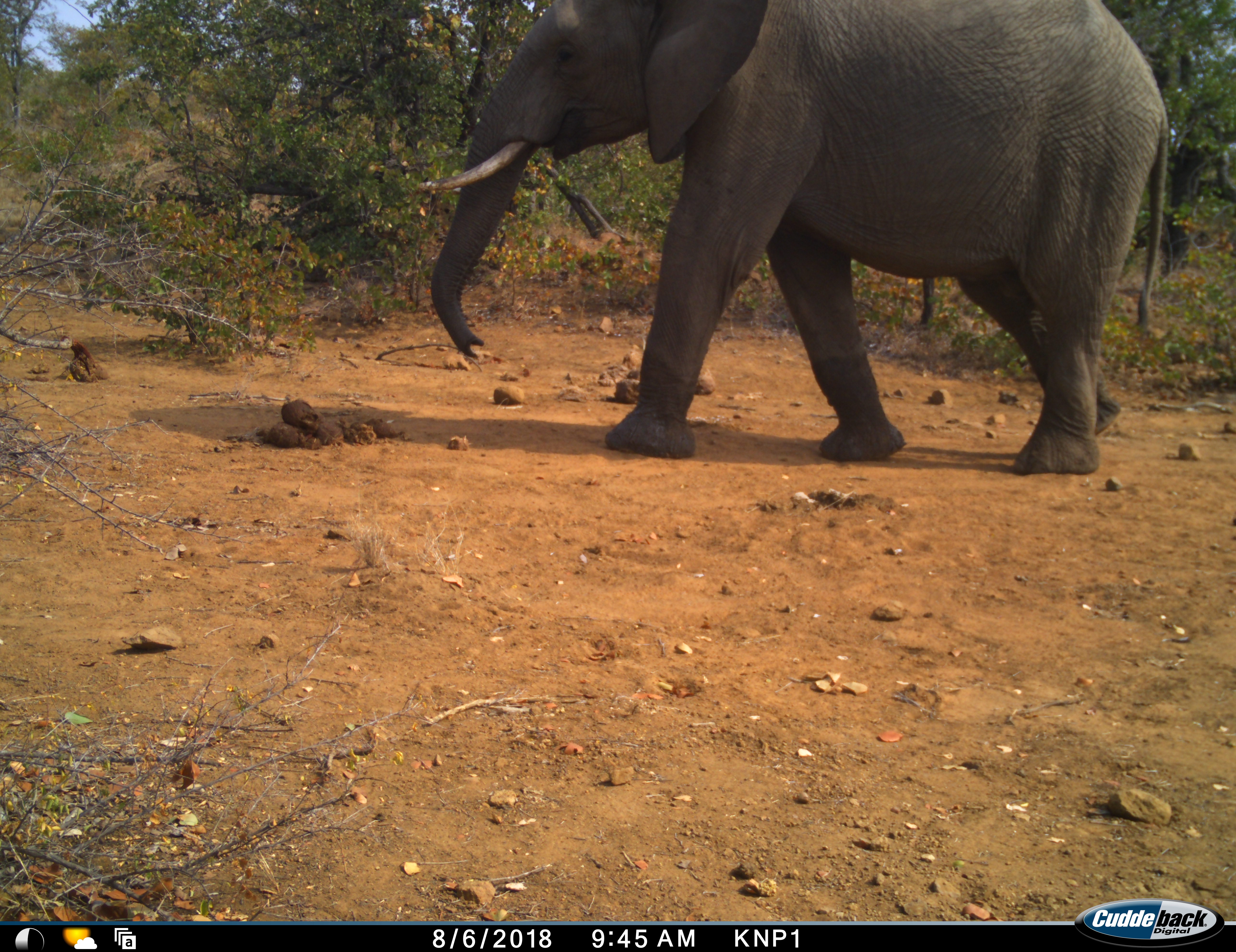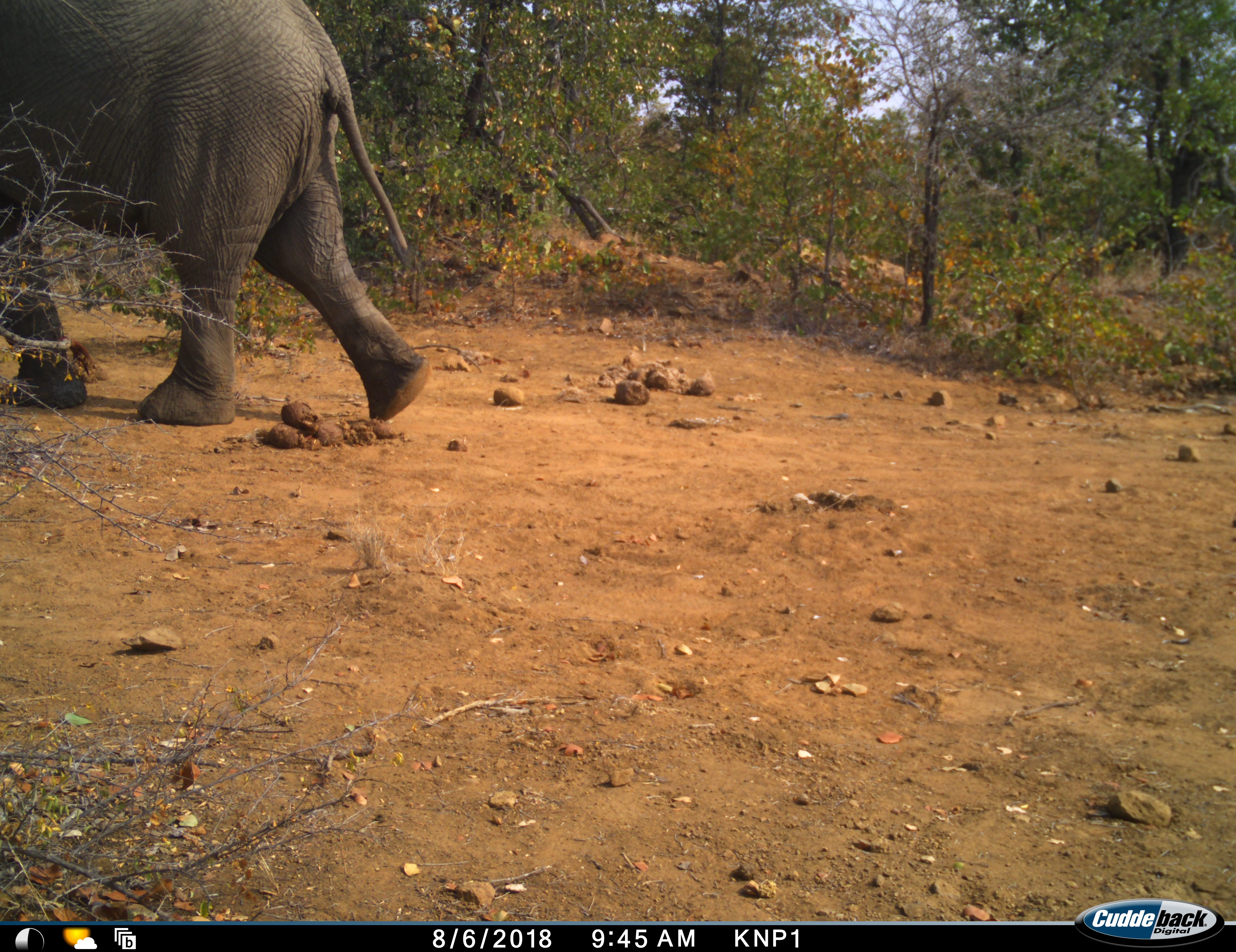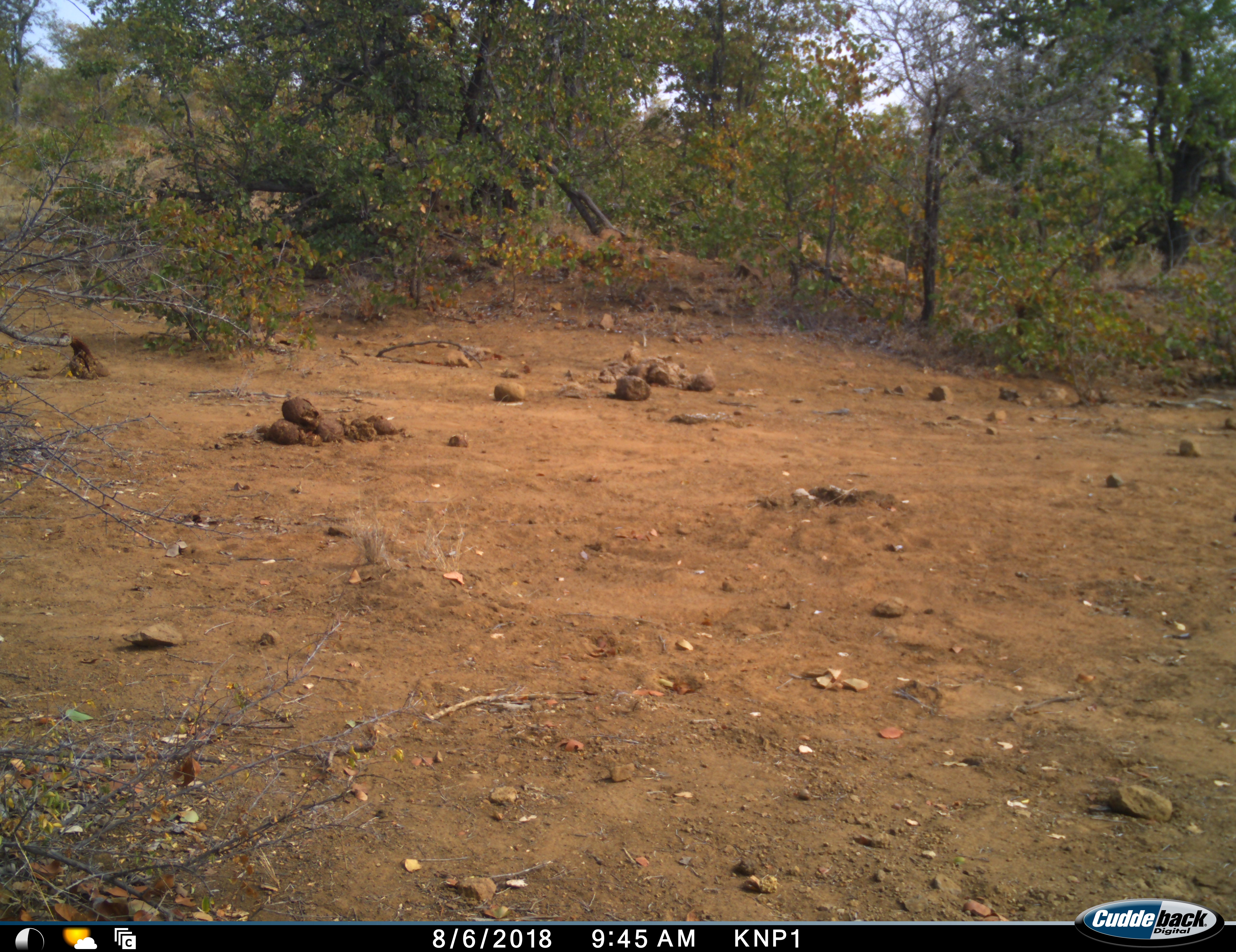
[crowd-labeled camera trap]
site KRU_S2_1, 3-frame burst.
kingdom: Animalia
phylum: Chordata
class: Mammalia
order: Proboscidea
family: Elephantidae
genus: Loxodonta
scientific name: Loxodonta africana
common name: african bush elephant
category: elephant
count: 1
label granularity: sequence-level